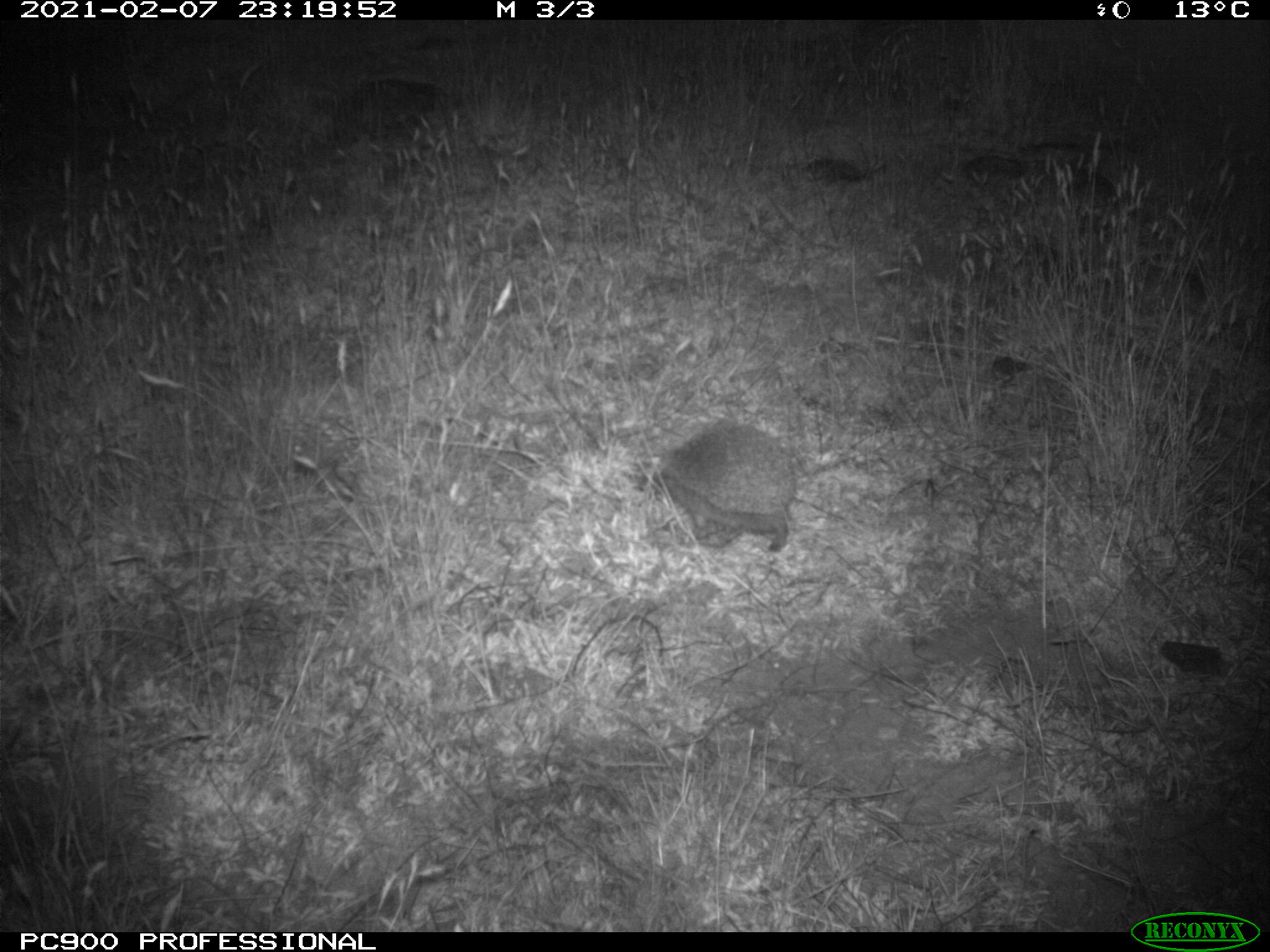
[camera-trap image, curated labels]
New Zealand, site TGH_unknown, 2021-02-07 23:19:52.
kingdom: Animalia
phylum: Chordata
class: Mammalia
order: Eulipotyphla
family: Erinaceidae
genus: Erinaceus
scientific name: Erinaceus europaeus europaeus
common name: european hedgehog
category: hedgehog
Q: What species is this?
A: Hedgehog (european hedgehog) (Erinaceus europaeus europaeus).